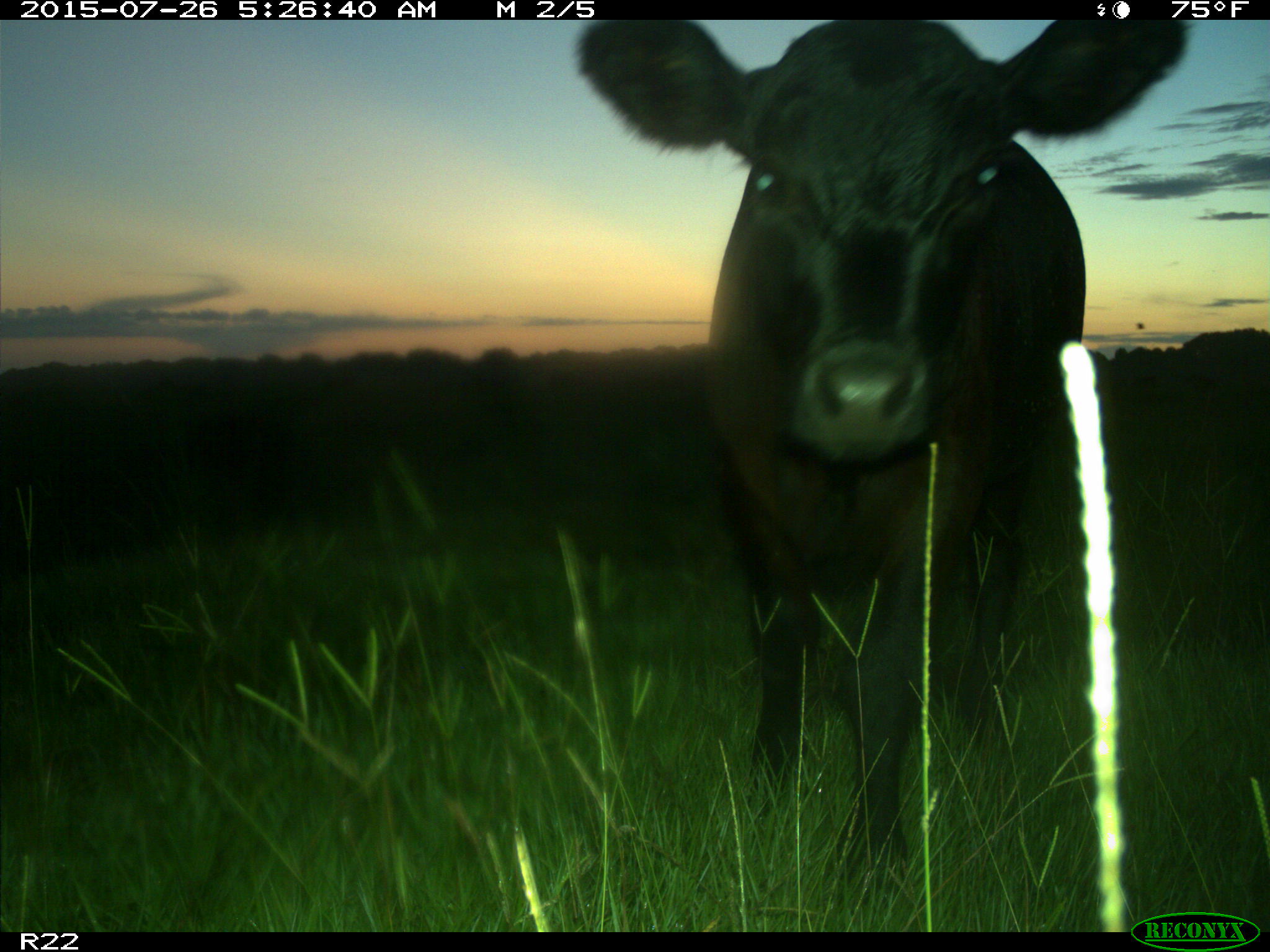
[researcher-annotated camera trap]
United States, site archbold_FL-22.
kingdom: Animalia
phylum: Chordata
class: Mammalia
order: Artiodactyla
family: Bovidae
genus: Bos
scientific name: Bos taurus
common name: domestic cow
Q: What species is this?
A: Bos taurus (domestic cow).